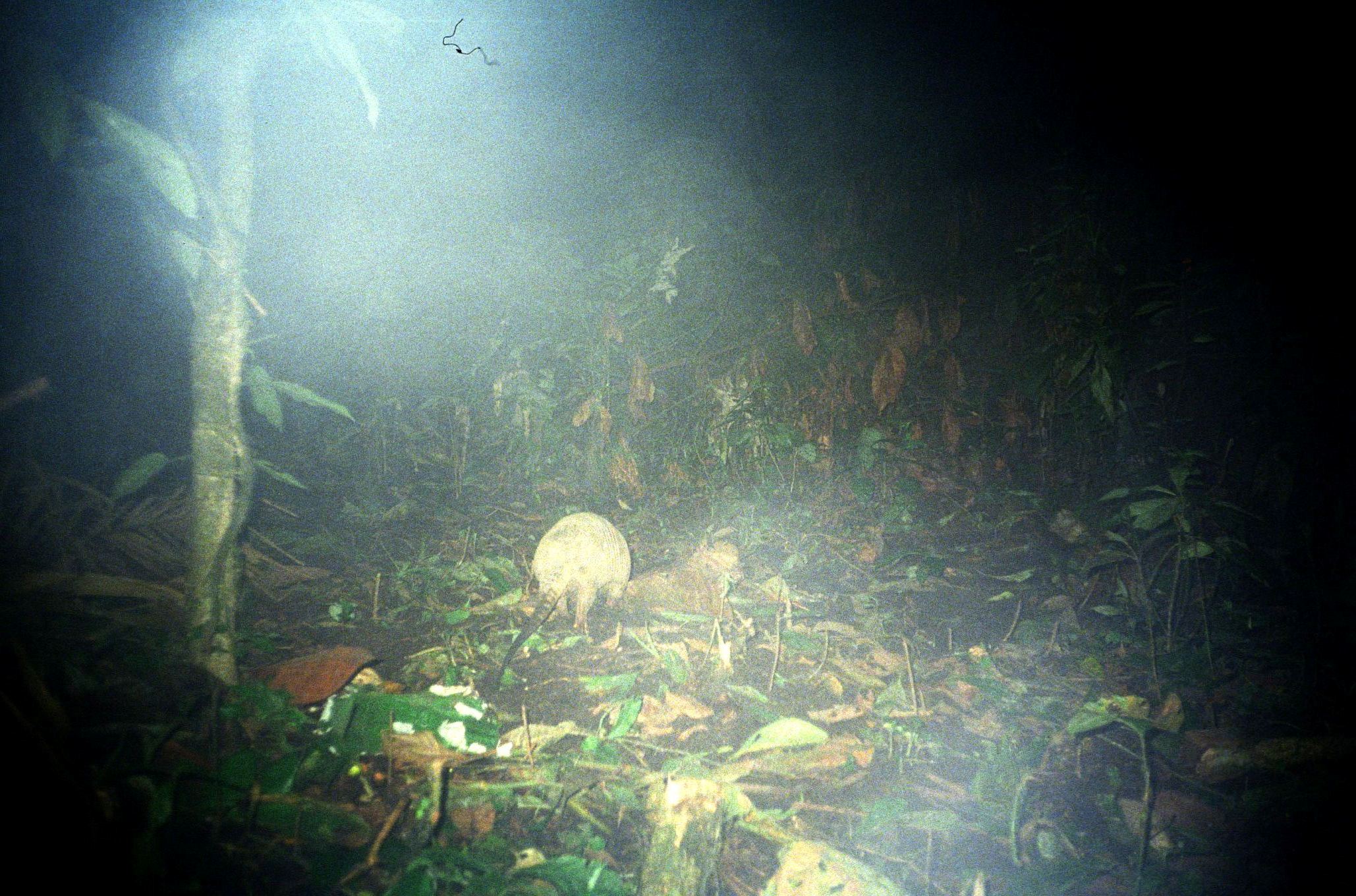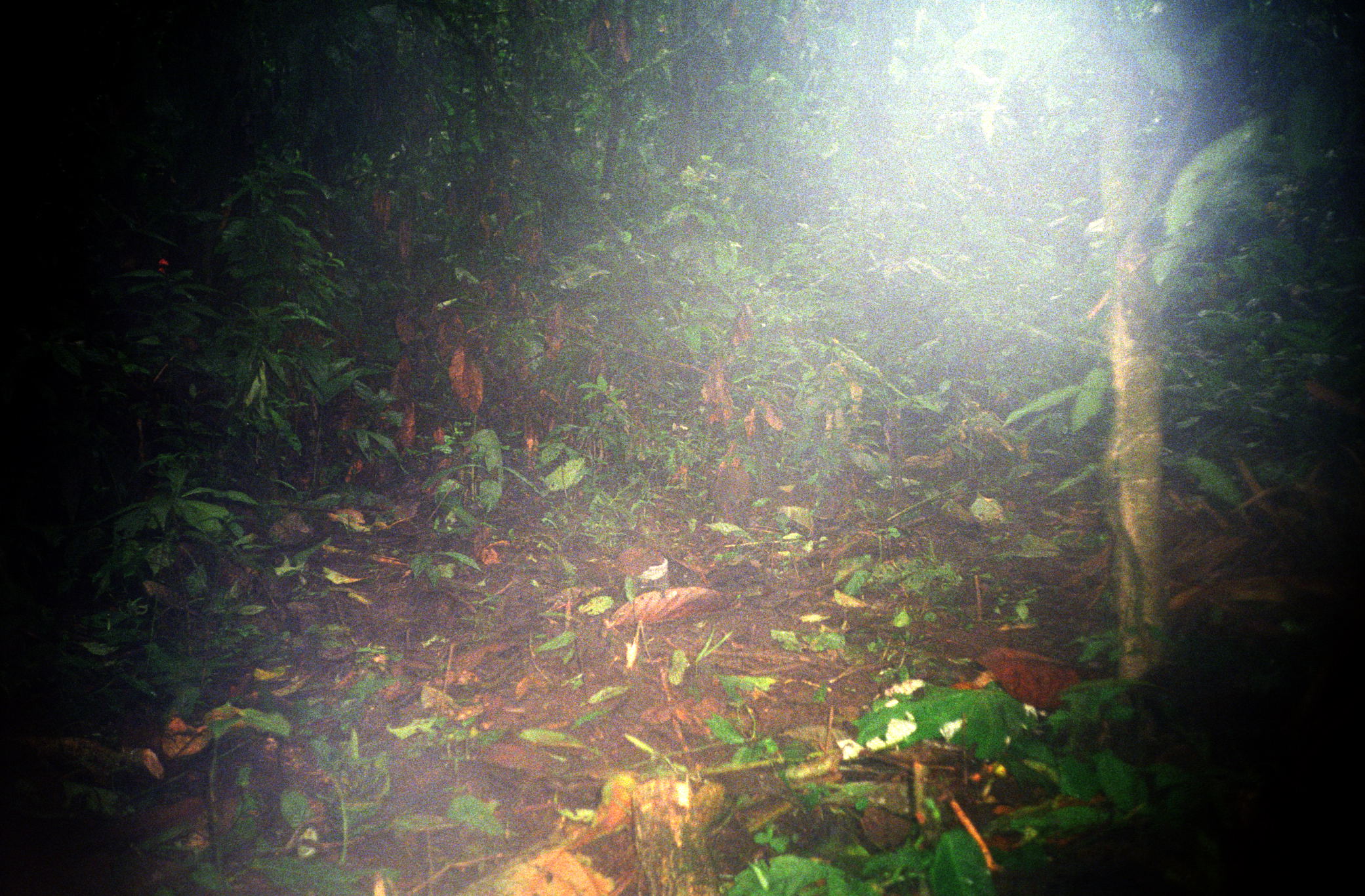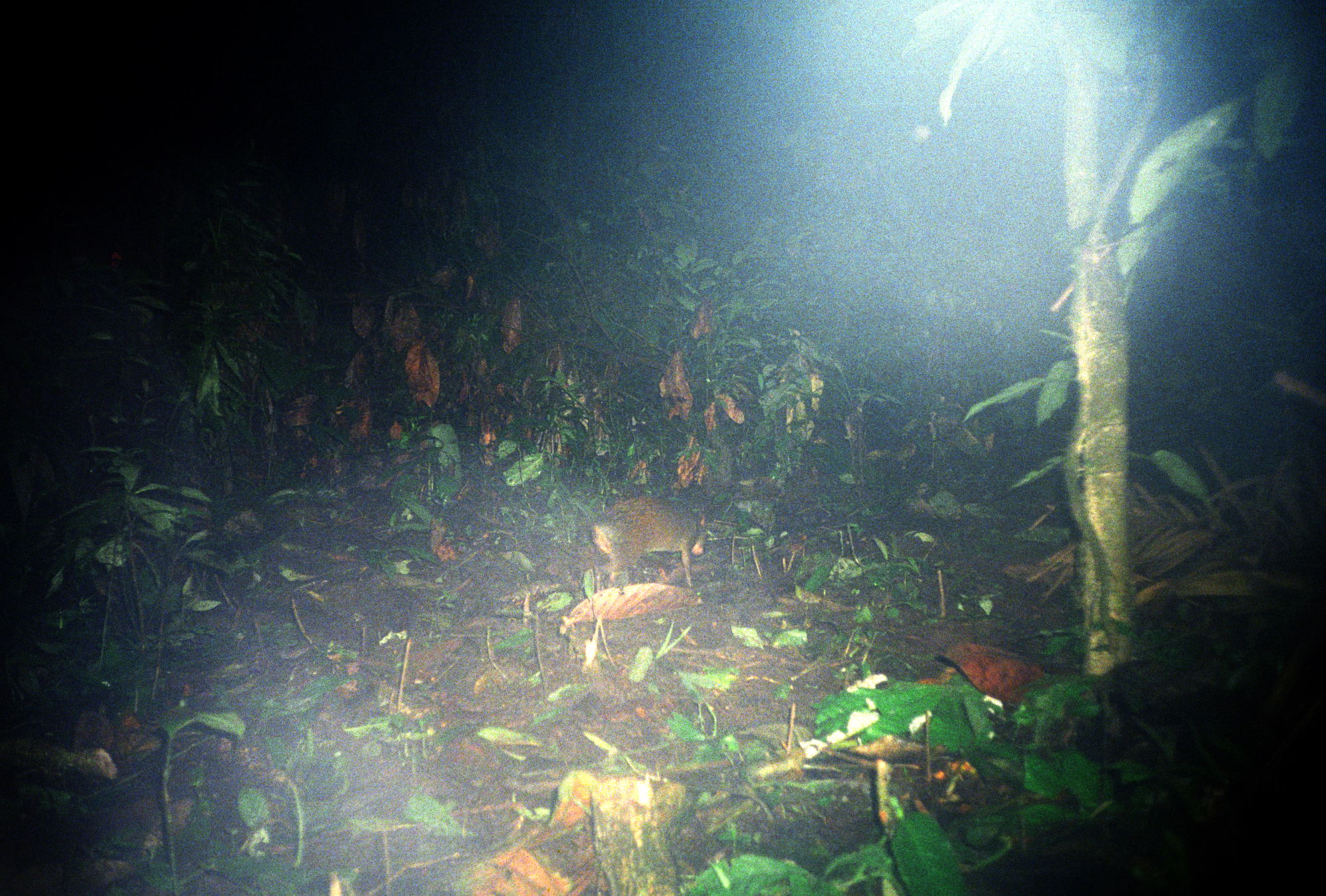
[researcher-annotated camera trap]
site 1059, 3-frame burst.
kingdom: Animalia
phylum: Chordata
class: Mammalia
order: Cingulata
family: Dasypodidae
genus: Dasypus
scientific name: Dasypus novemcinctus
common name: nine-banded armadillo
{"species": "Dasypus novemcinctus (nine-banded armadillo)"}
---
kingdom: Animalia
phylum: Chordata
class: Mammalia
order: Rodentia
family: Dasyproctidae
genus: Dasyprocta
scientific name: Dasyprocta punctata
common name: central american agouti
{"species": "Dasyprocta punctata (central american agouti)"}